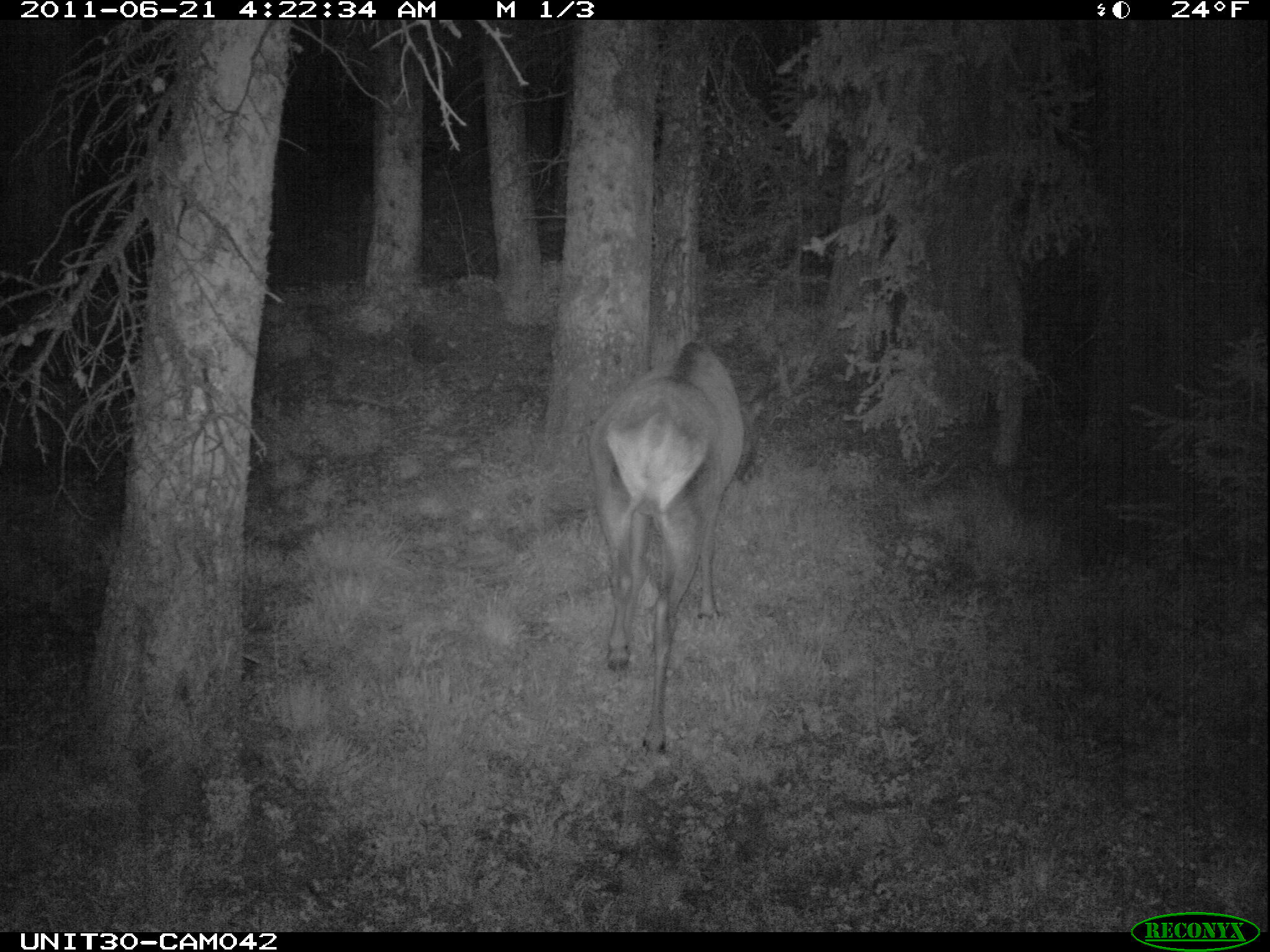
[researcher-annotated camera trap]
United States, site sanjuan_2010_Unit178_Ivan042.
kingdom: Animalia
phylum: Chordata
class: Mammalia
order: Artiodactyla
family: Cervidae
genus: Cervus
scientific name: Cervus elaphus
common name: red deer